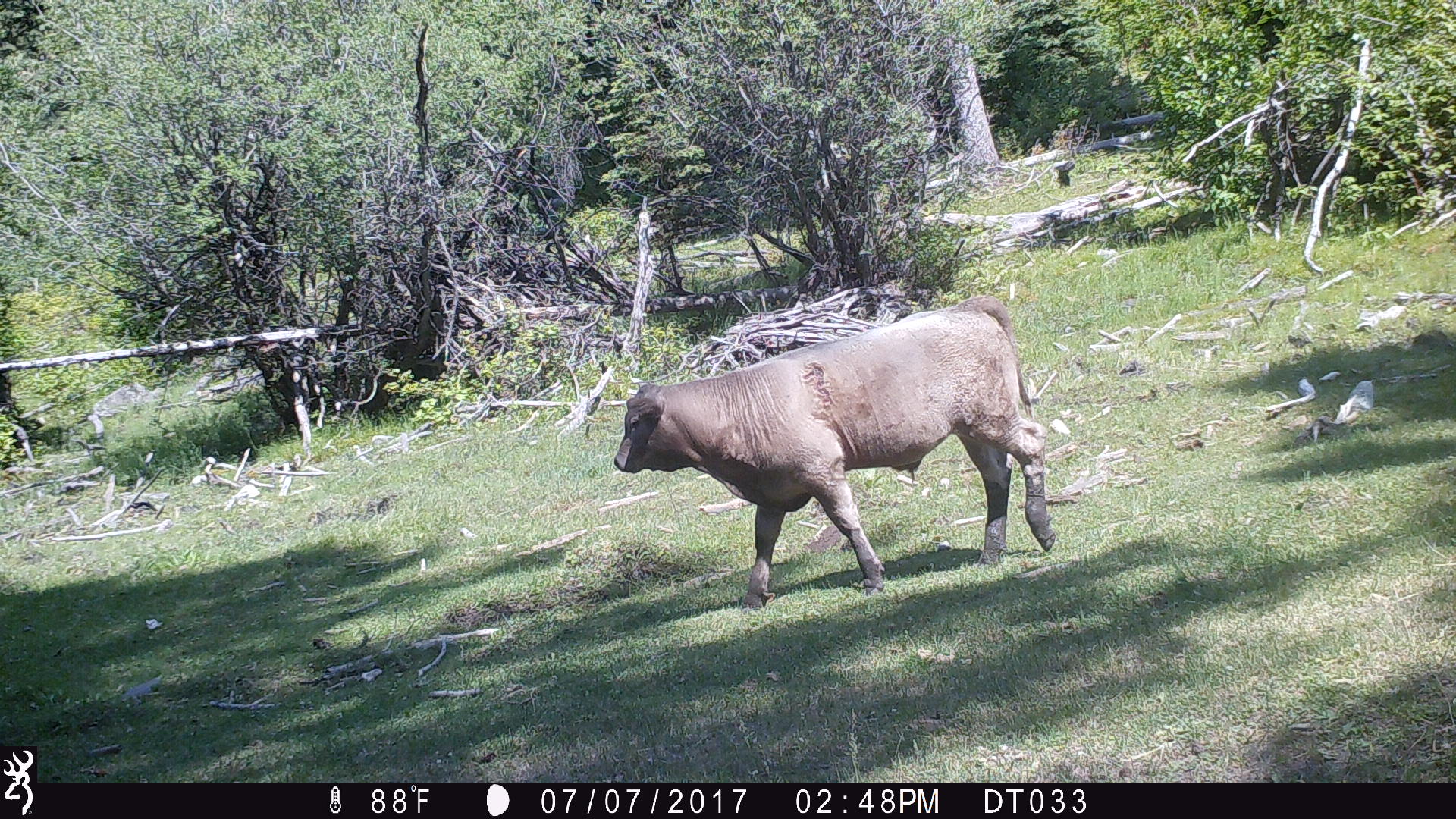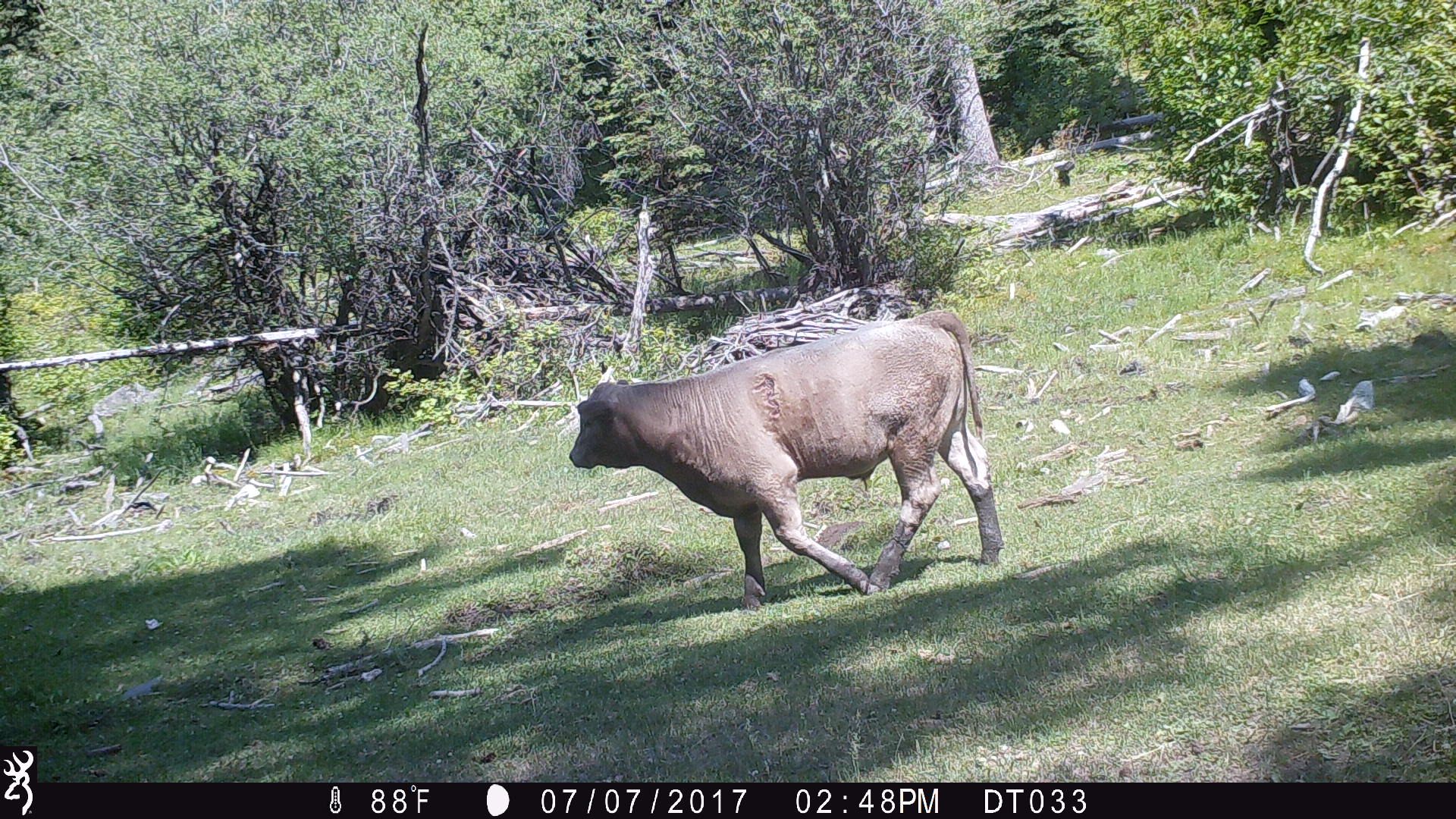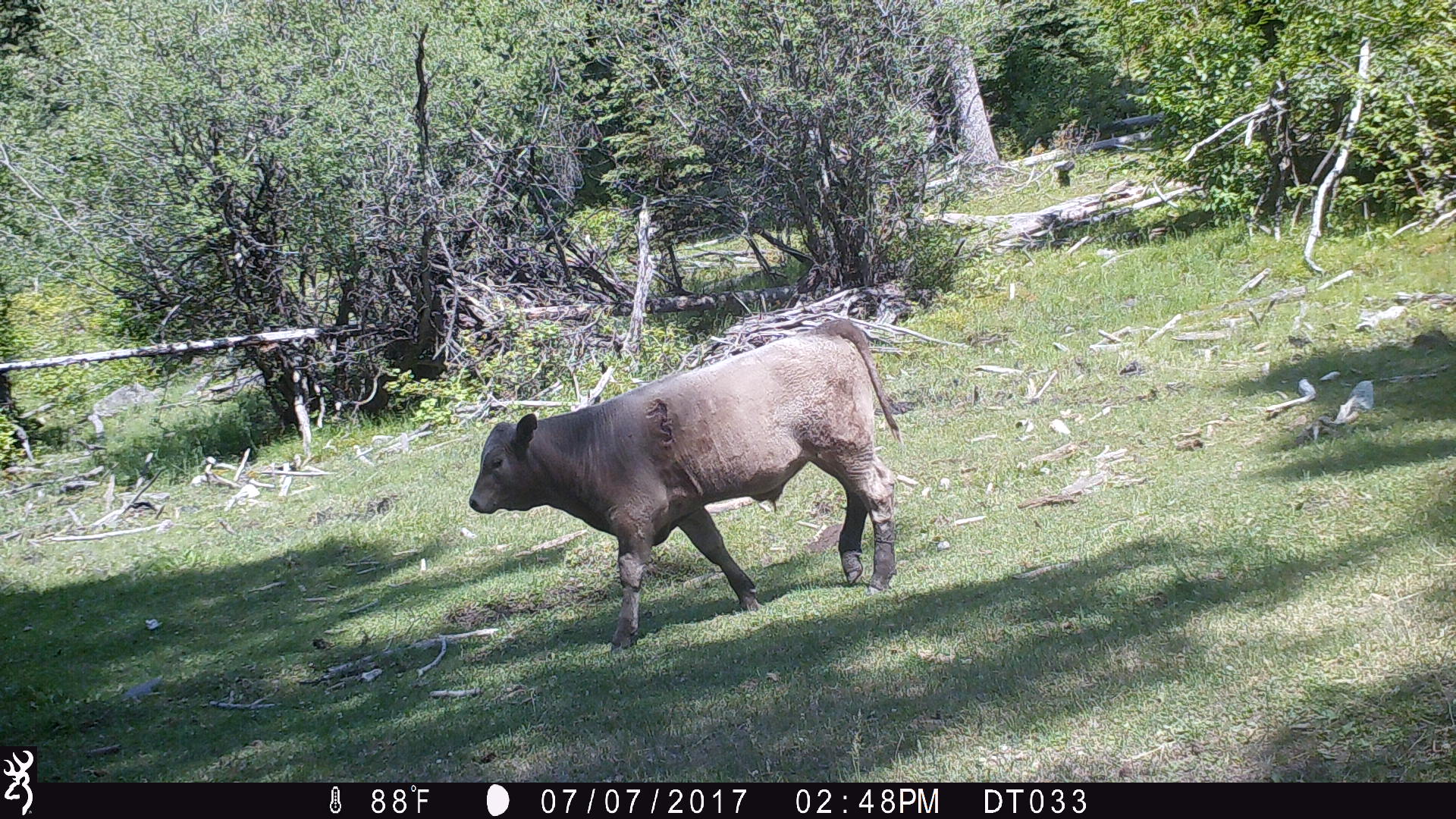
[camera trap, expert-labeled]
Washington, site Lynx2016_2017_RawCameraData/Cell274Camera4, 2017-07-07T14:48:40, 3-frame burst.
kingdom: Animalia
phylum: Chordata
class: Mammalia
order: Artiodactyla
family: Bovidae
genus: Bos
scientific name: Bos taurus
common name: domestic cattle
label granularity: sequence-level